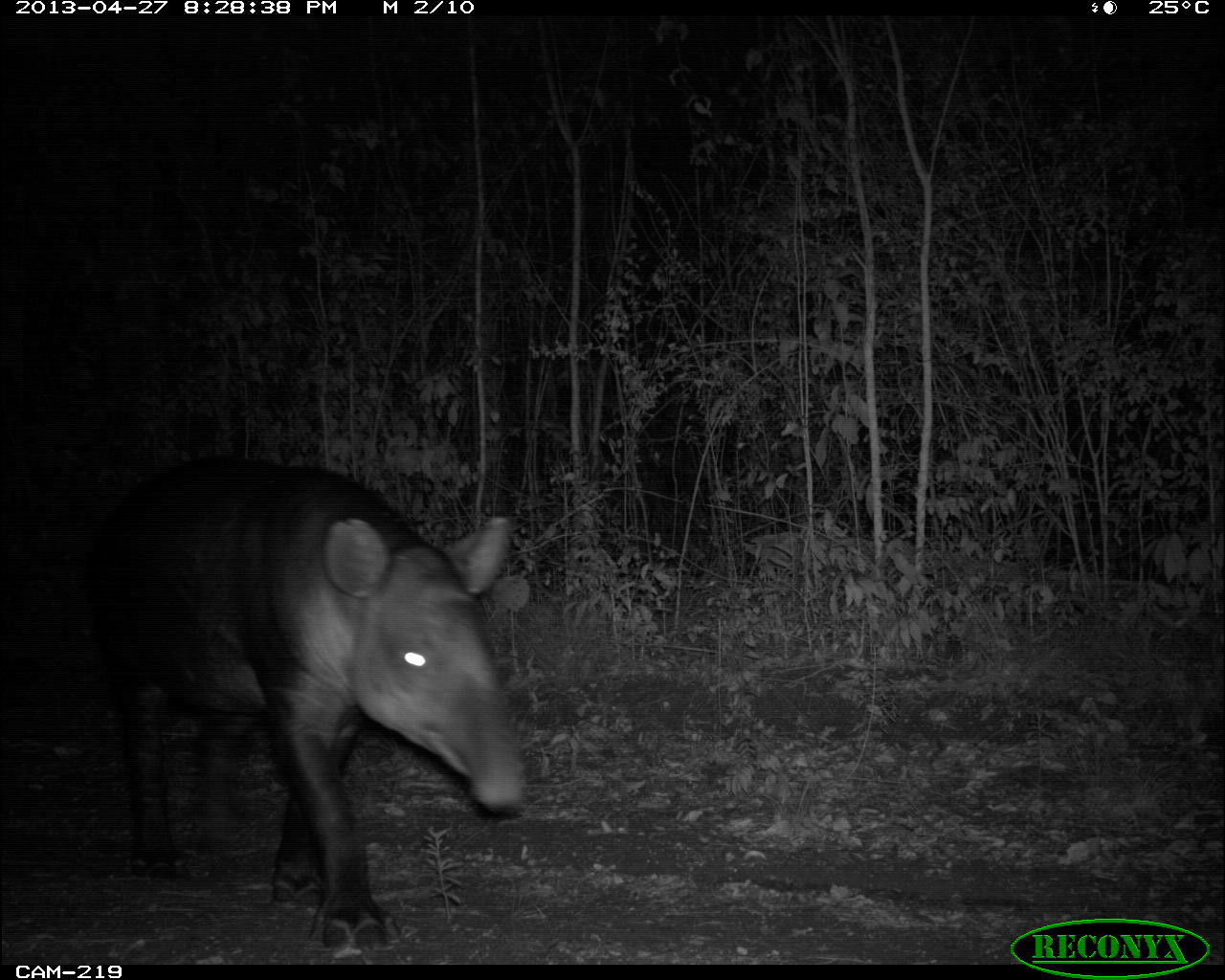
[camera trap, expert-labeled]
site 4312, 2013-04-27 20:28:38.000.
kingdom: Animalia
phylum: Chordata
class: Mammalia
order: Perissodactyla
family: Tapiridae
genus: Tapirus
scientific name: Tapirus bairdii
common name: baird's tapir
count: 1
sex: male